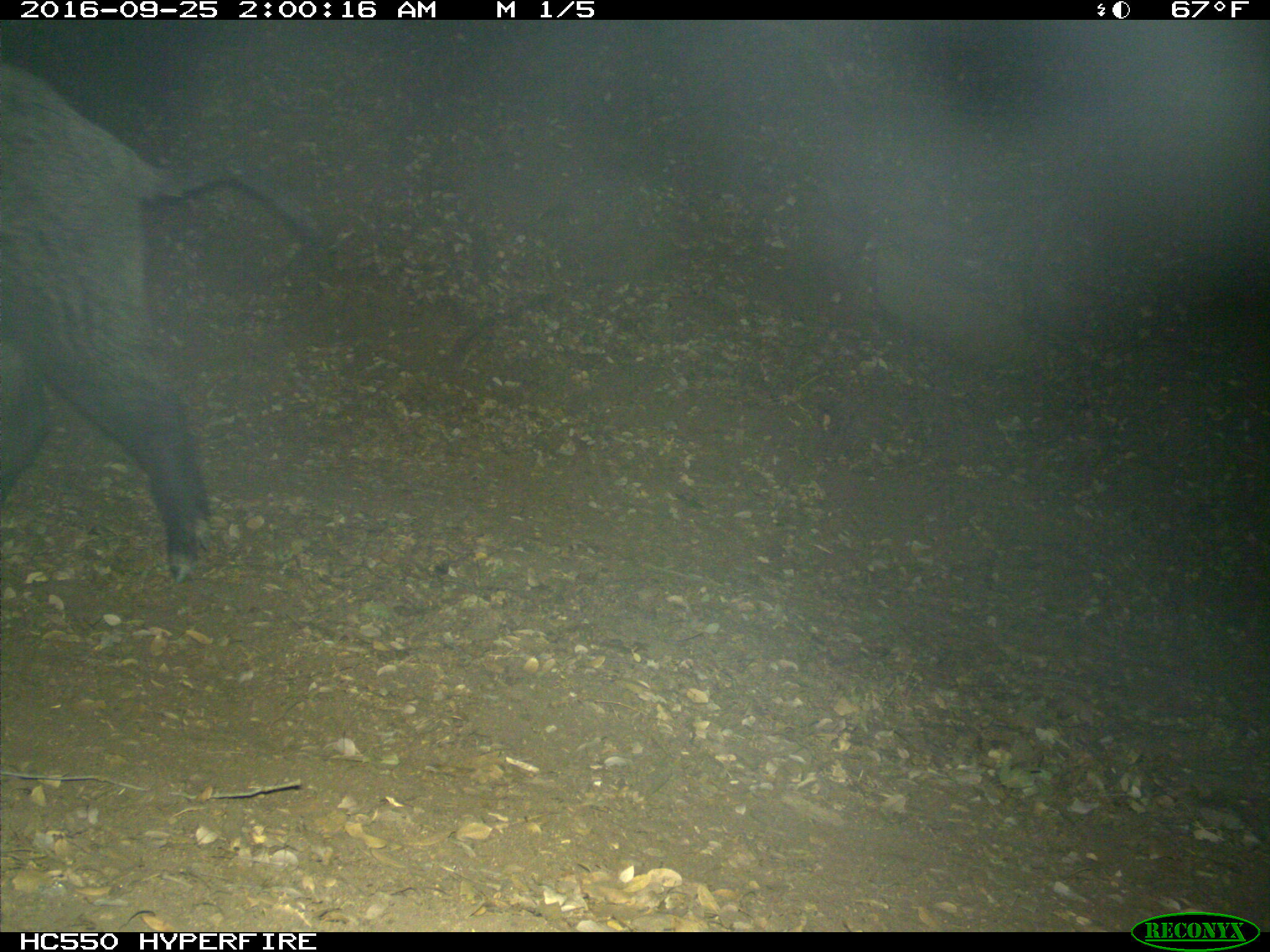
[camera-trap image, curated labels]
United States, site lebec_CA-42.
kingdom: Animalia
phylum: Chordata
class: Mammalia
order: Artiodactyla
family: Suidae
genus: Sus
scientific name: Sus scrofa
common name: wild boar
Sus scrofa (wild boar).